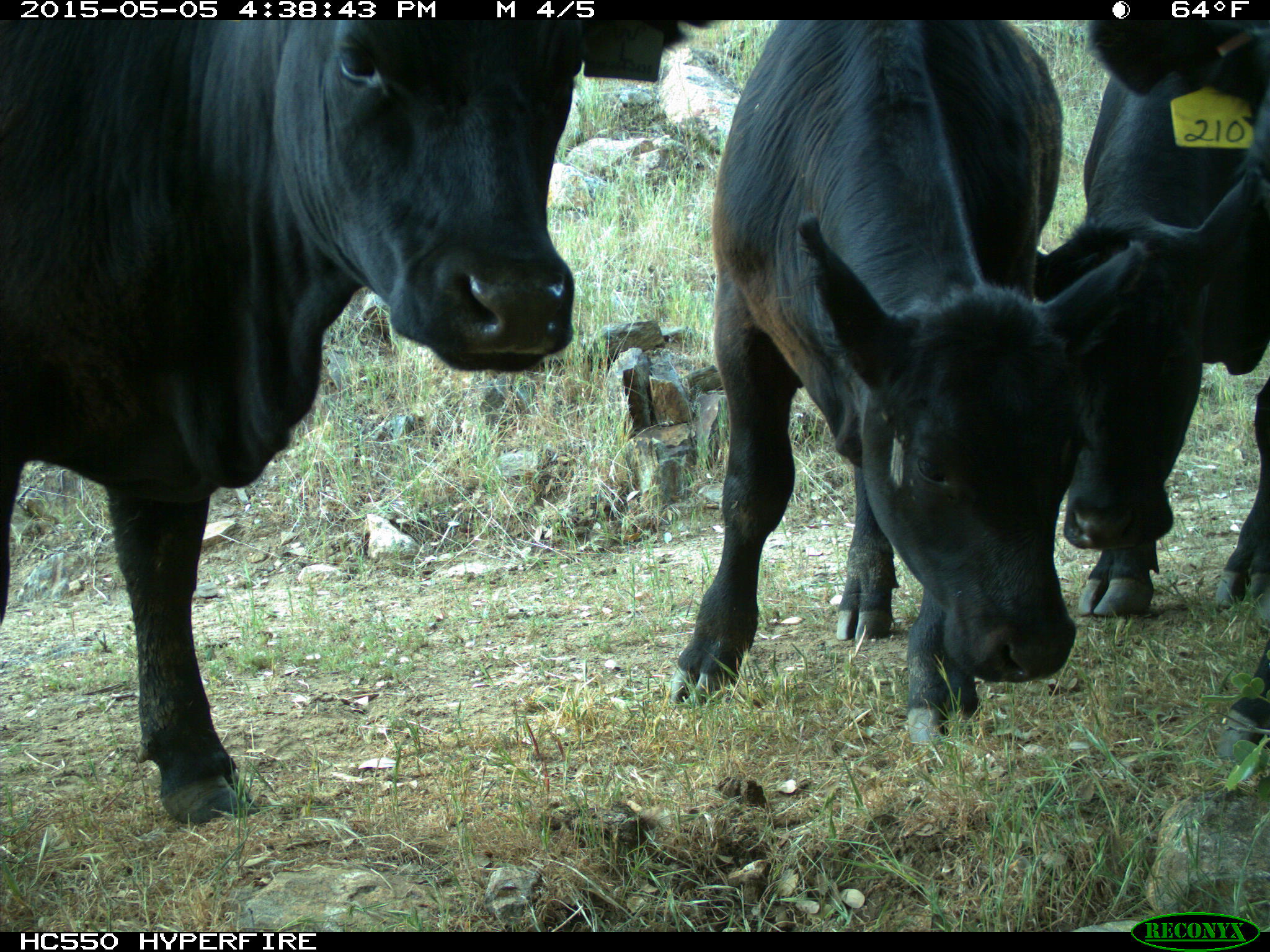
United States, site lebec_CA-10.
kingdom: Animalia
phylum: Chordata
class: Mammalia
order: Artiodactyla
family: Bovidae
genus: Bos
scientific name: Bos taurus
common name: domestic cow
Bos taurus (domestic cow).